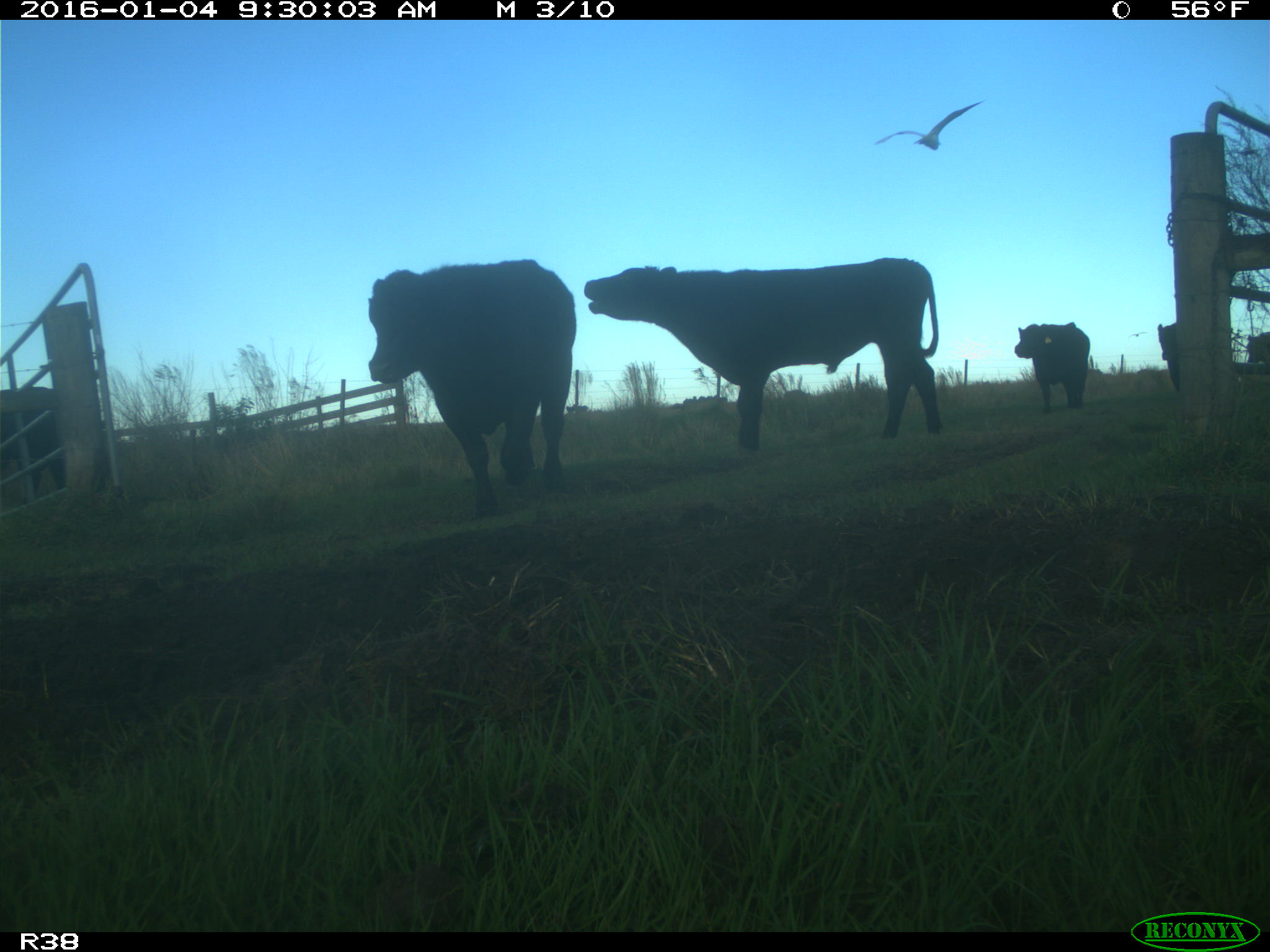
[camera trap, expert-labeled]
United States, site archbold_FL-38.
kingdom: Animalia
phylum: Chordata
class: Mammalia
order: Artiodactyla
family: Bovidae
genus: Bos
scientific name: Bos taurus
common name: domestic cow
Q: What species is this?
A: Bos taurus (domestic cow).